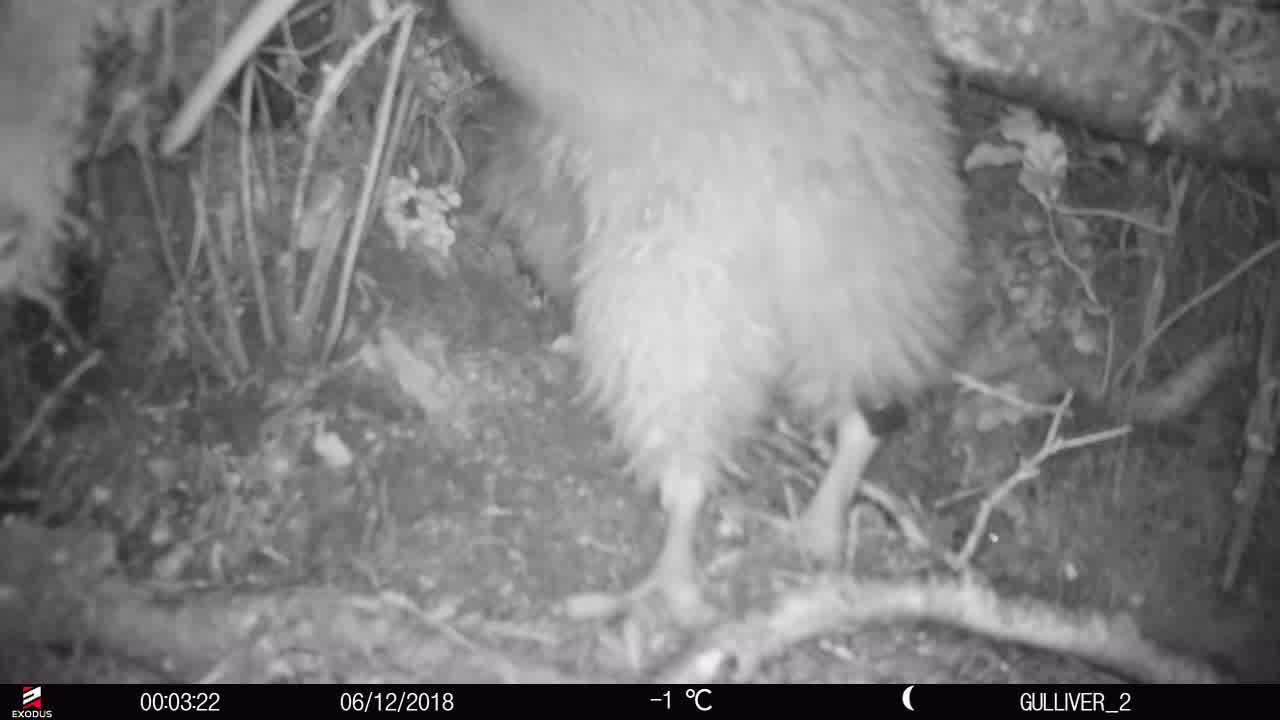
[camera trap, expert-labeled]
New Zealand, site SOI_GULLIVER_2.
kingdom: Animalia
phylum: Chordata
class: Aves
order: Apterygiformes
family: Apterygidae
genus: Apteryx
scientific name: Apteryx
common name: kiwi